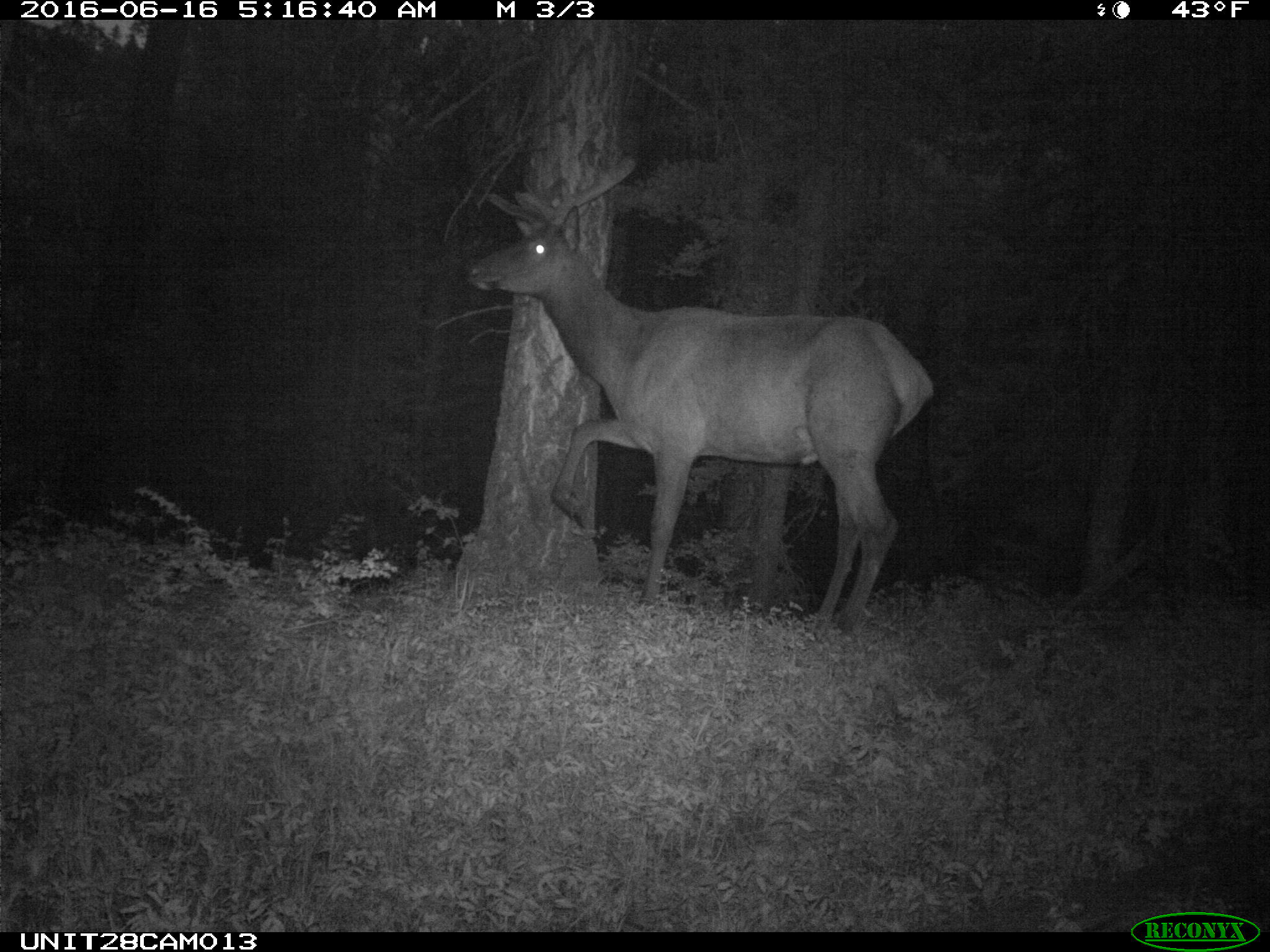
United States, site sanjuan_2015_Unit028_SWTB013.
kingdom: Animalia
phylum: Chordata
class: Mammalia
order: Artiodactyla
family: Cervidae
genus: Cervus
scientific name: Cervus elaphus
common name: red deer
Cervus elaphus (red deer).